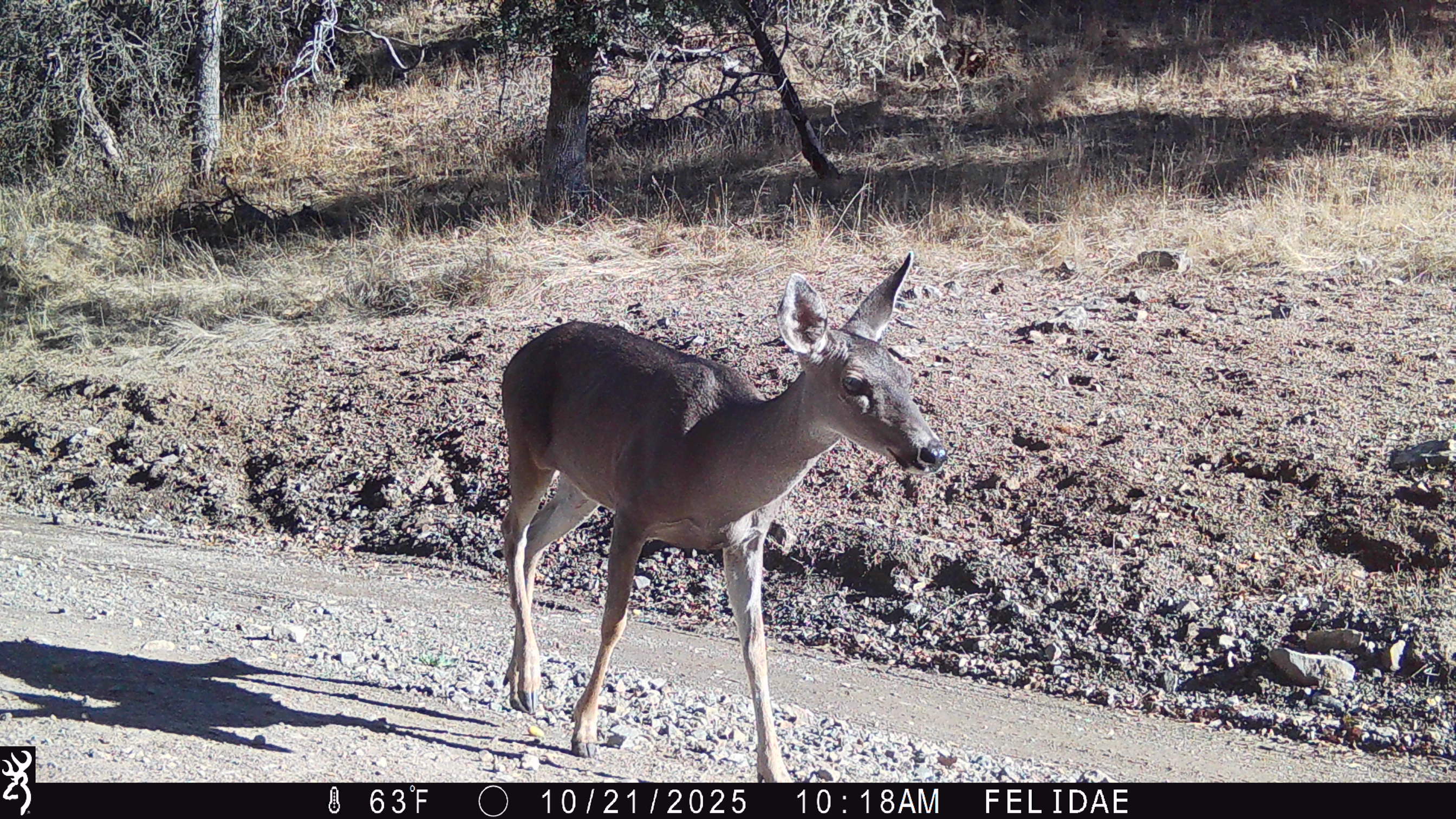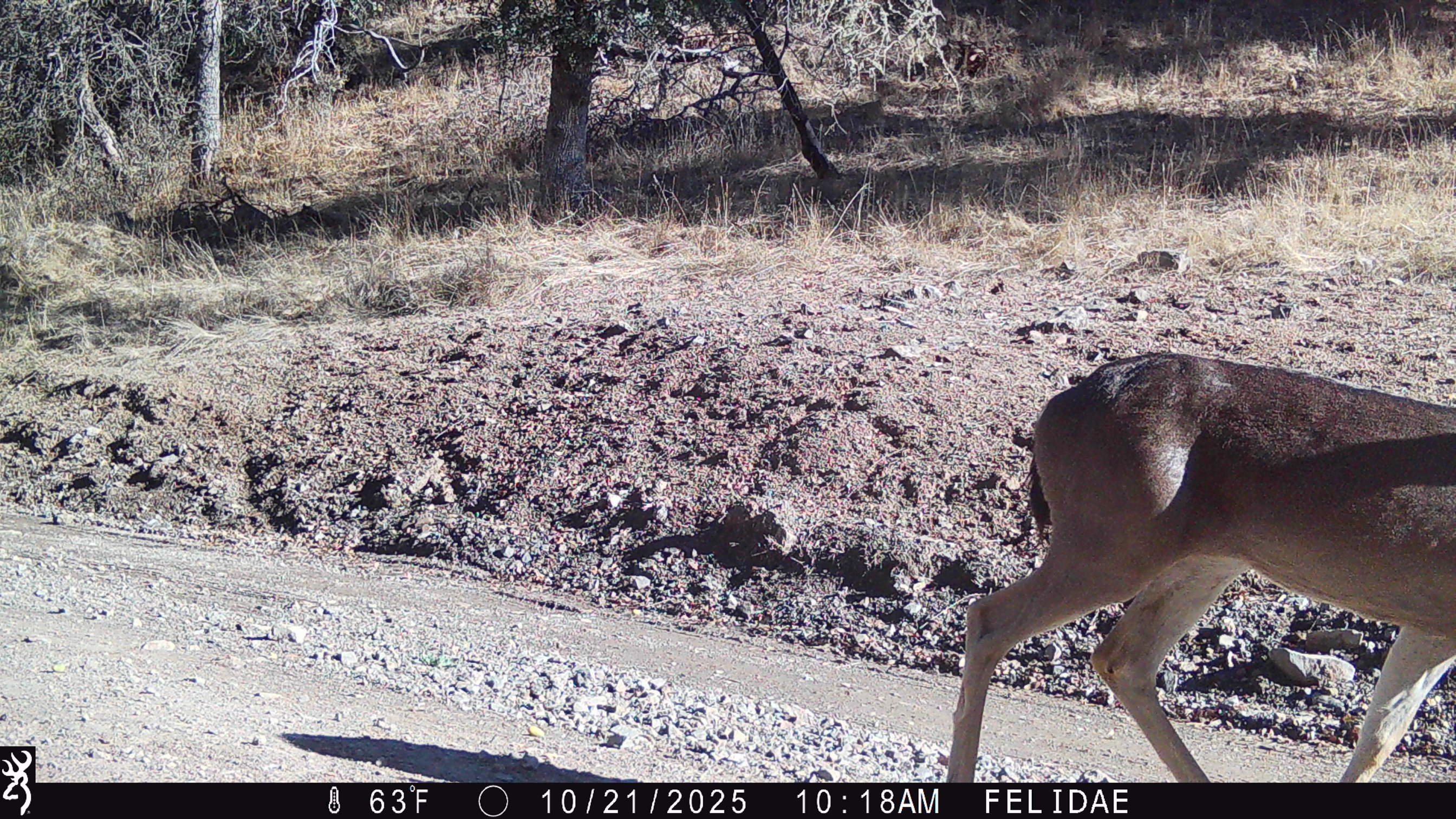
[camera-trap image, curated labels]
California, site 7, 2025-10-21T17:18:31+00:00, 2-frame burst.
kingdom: Animalia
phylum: Chordata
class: Mammalia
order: Artiodactyla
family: Cervidae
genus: Odocoileus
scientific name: Odocoileus hemionus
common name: mule deer